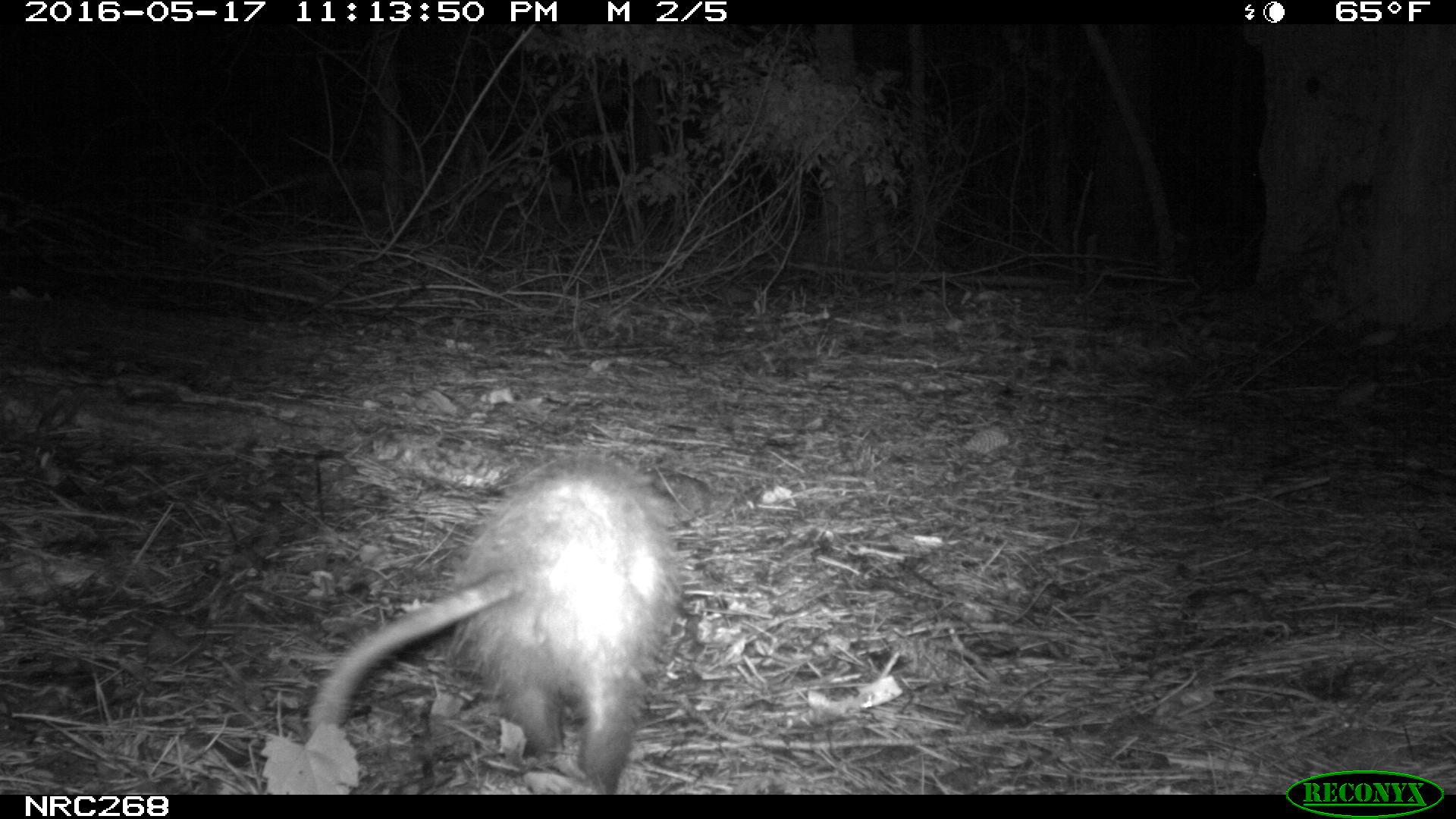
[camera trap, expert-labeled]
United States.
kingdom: Animalia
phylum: Chordata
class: Mammalia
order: Didelphimorphia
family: Didelphidae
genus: Didelphis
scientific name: Didelphis virginiana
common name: virginia opossum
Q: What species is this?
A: Virginia Opossum (Didelphis virginiana).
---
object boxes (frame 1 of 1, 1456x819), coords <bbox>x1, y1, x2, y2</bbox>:
Virginia Opossum: <bbox>307, 445, 697, 788</bbox>